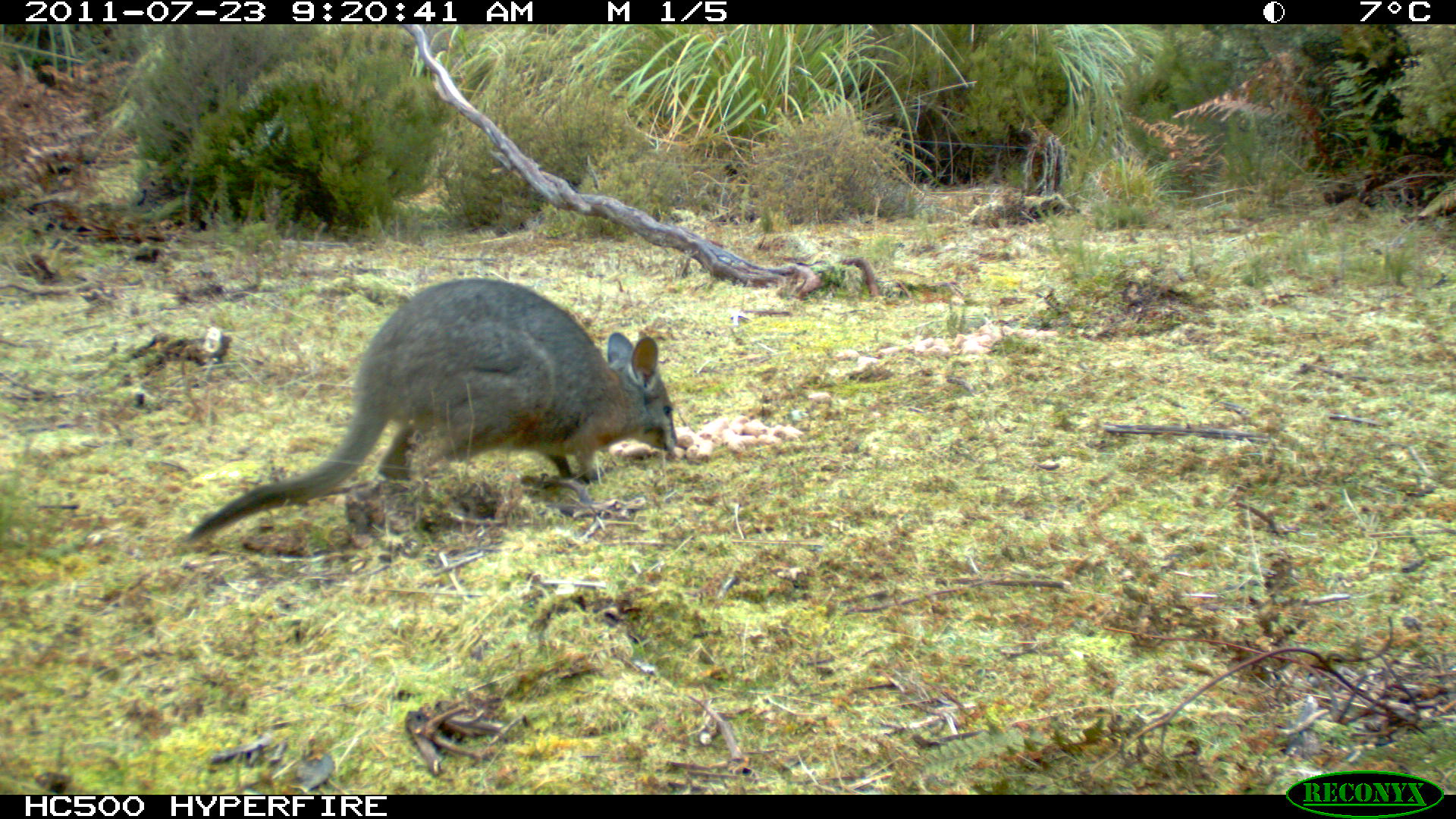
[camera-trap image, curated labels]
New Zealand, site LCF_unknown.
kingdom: Animalia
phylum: Chordata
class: Mammalia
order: Diprotodontia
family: Macropodidae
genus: Notamacropus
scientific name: Notamacropus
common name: wallaby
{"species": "wallaby (Notamacropus)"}